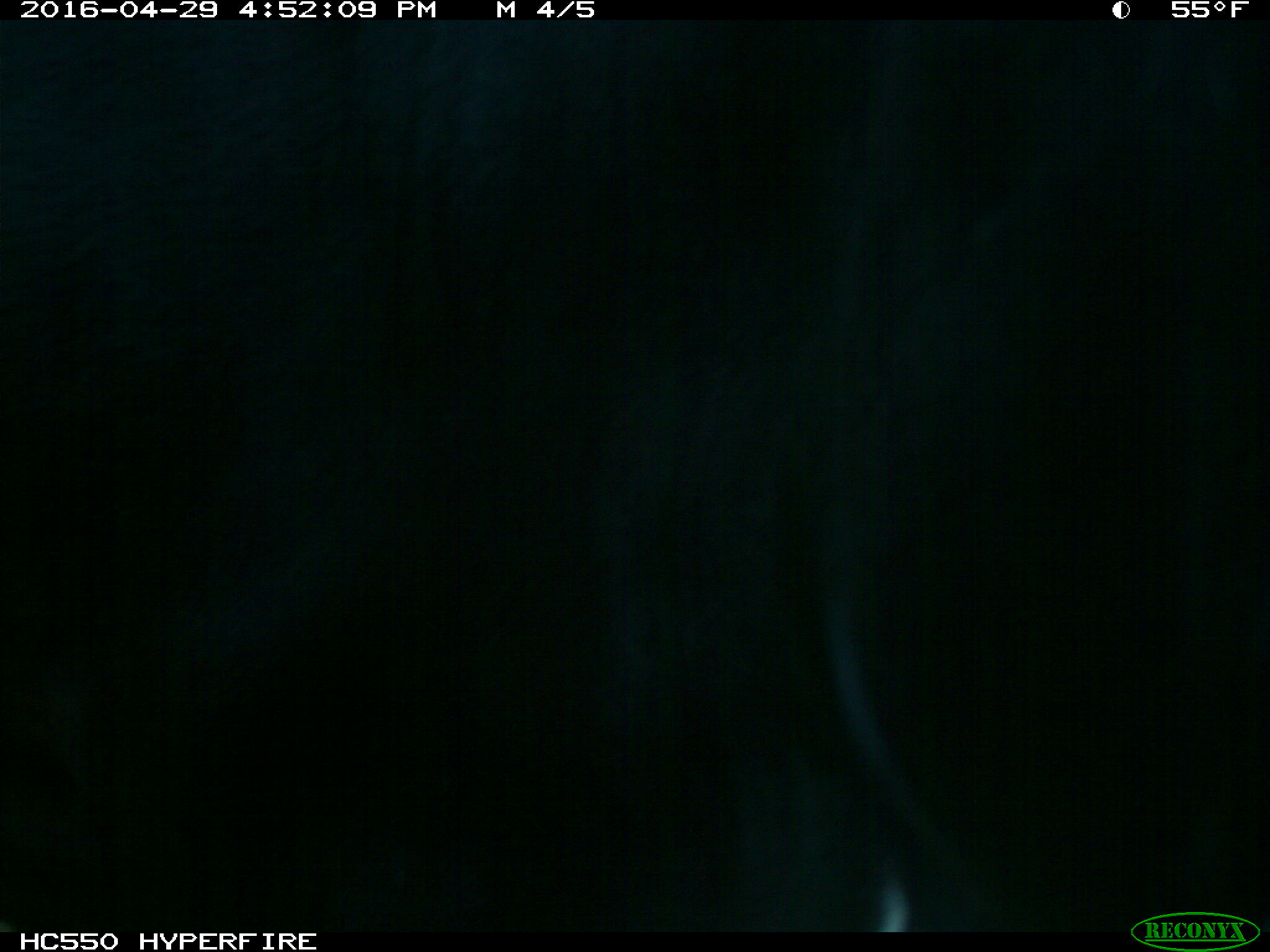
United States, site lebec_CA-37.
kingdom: Animalia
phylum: Chordata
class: Mammalia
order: Artiodactyla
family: Bovidae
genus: Bos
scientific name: Bos taurus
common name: domestic cow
Bos taurus (domestic cow).